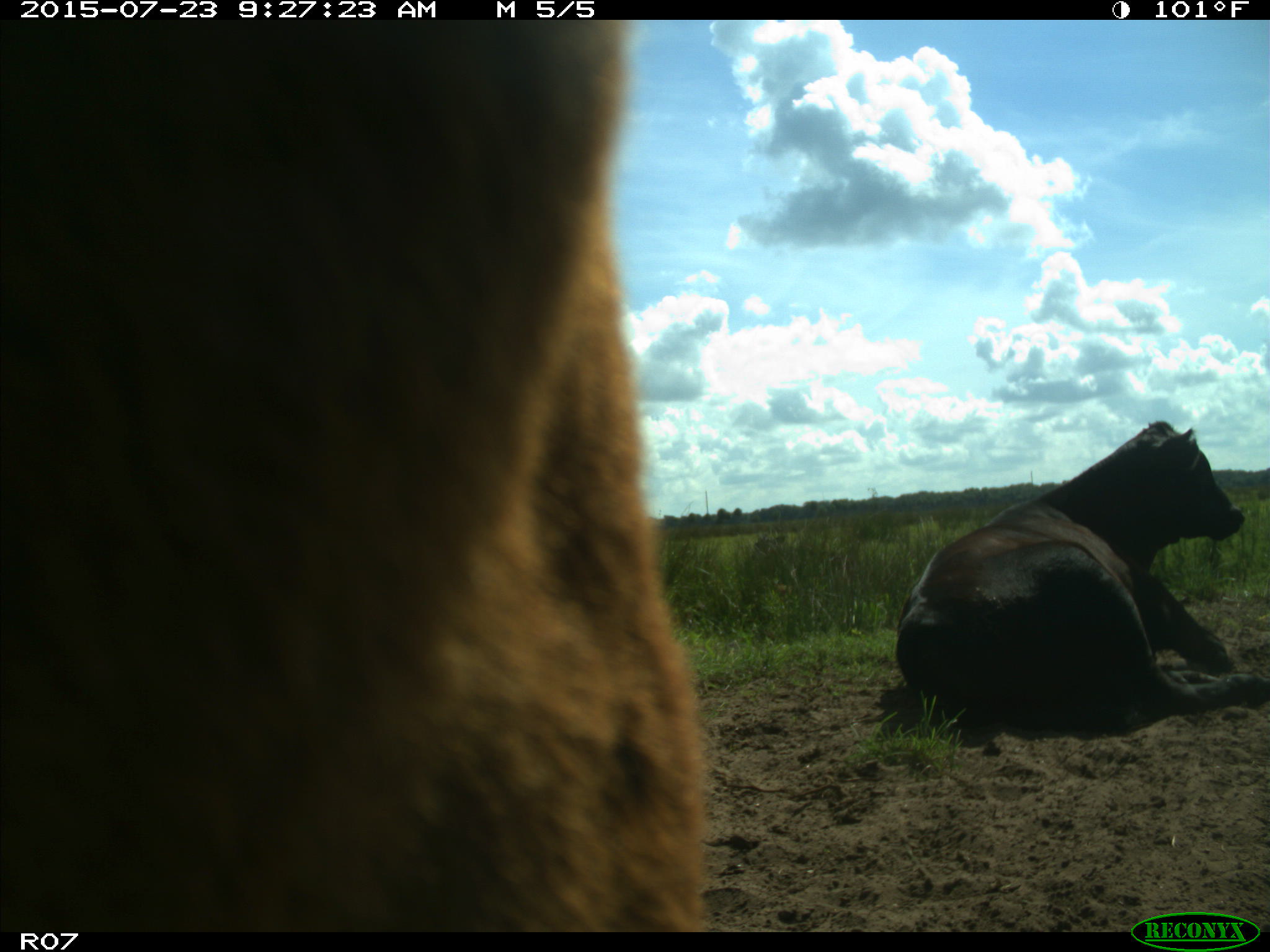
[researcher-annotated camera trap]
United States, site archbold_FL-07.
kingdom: Animalia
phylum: Chordata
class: Mammalia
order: Artiodactyla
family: Bovidae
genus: Bos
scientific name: Bos taurus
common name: domestic cow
Bos taurus (domestic cow).